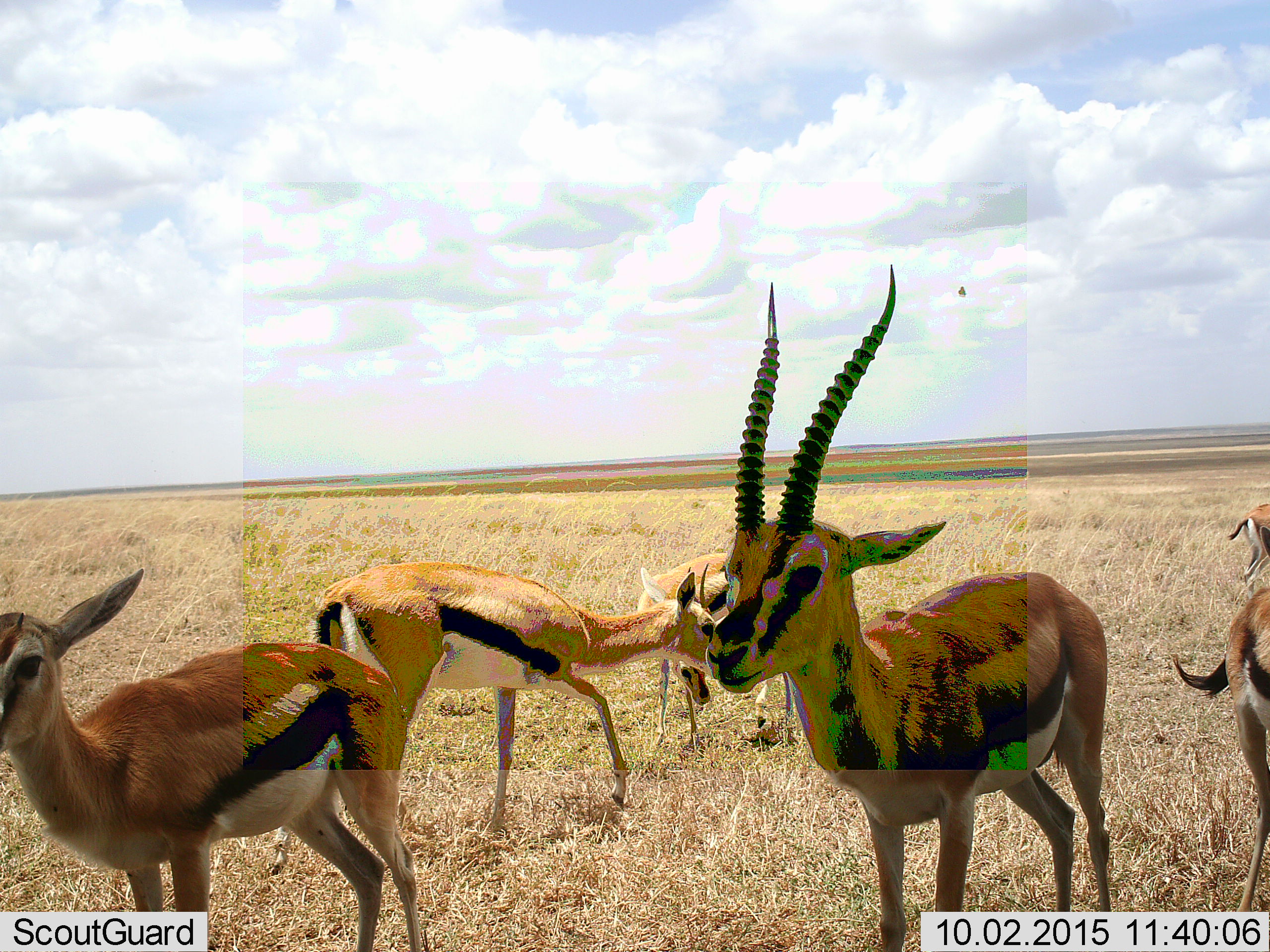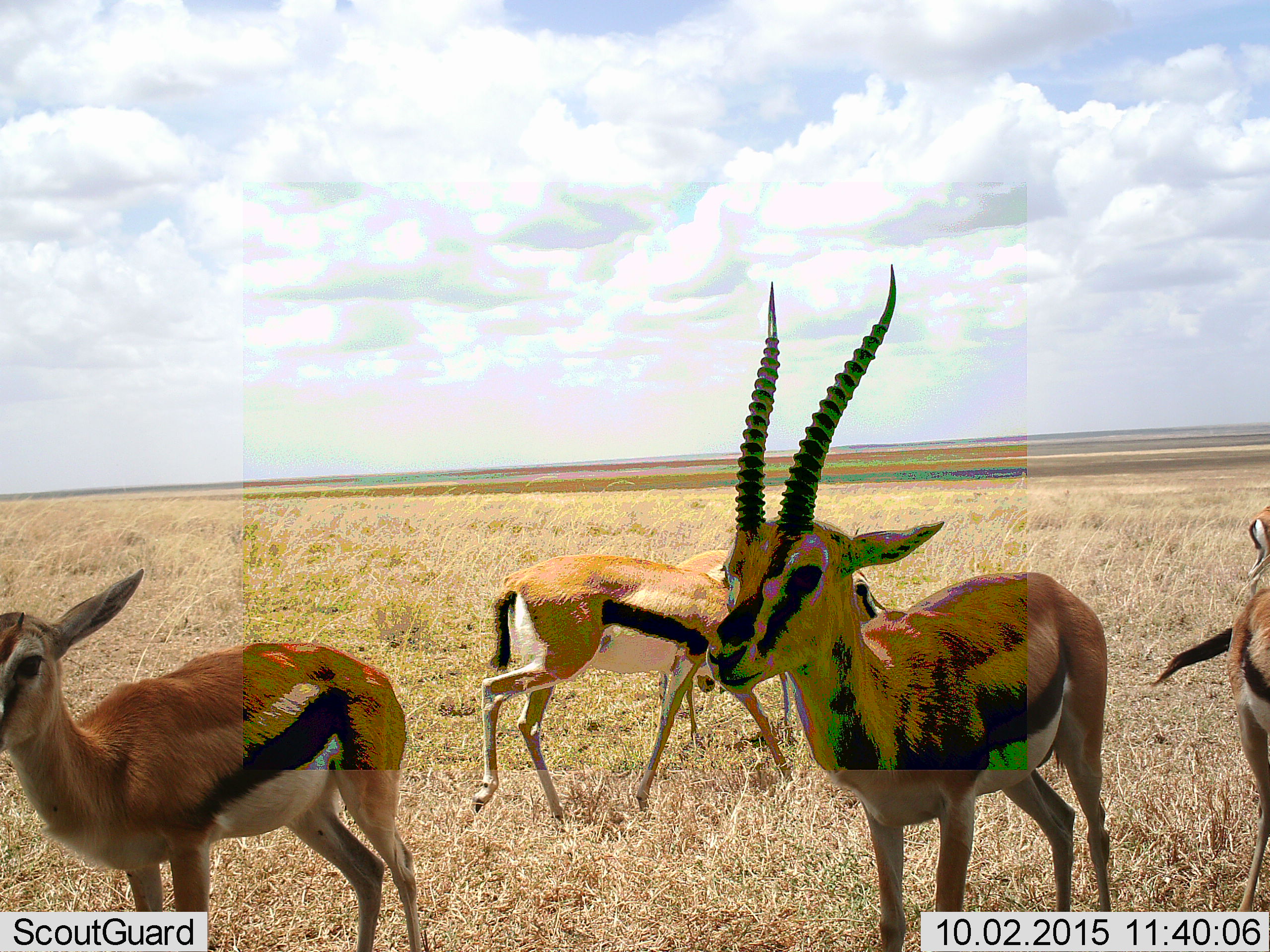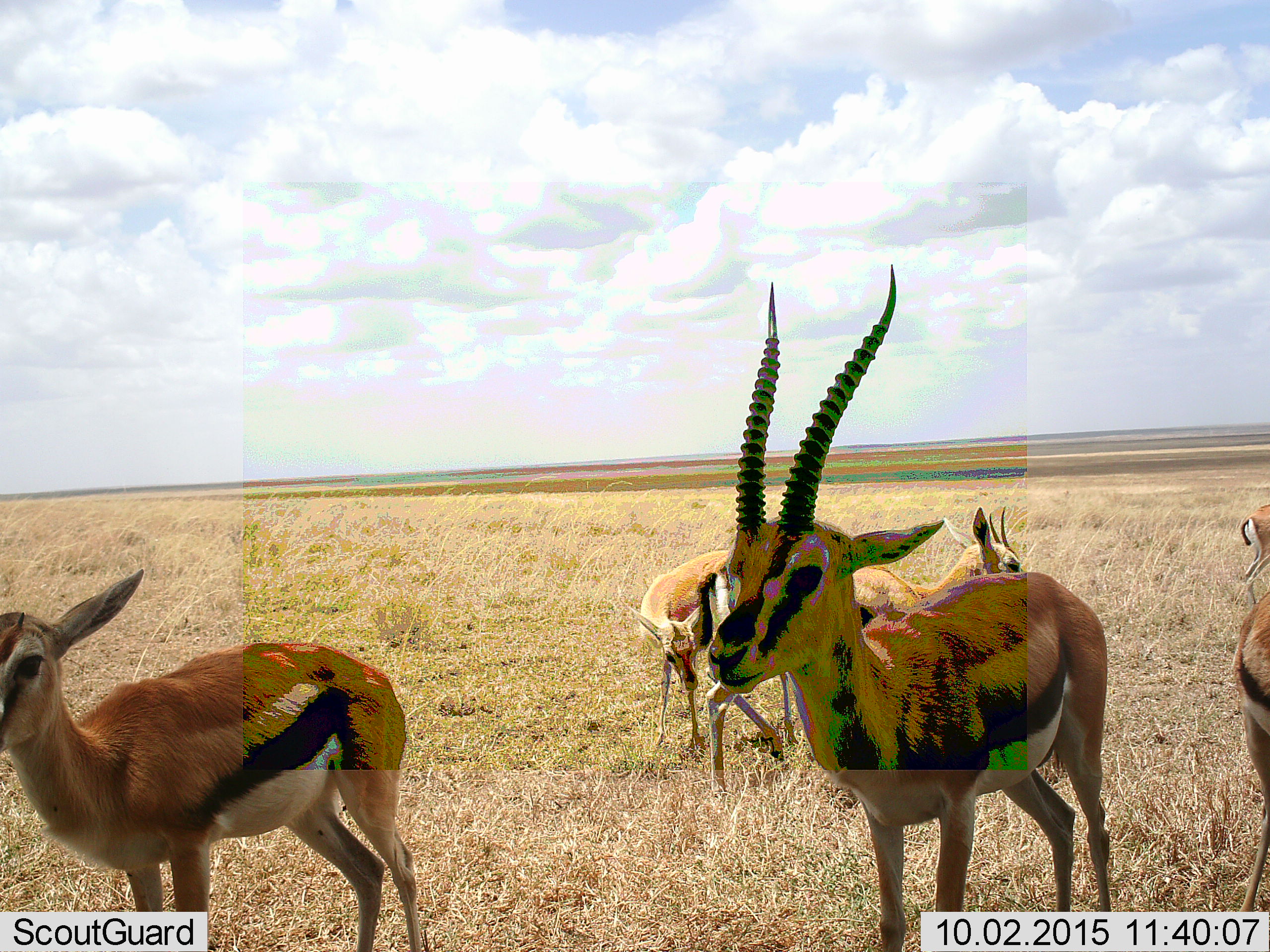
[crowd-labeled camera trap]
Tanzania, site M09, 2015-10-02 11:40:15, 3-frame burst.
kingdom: Animalia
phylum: Chordata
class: Mammalia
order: Artiodactyla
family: Bovidae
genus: Eudorcas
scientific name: Eudorcas thomsonii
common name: thomson's gazelle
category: gazellethomsons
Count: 6.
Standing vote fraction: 89%.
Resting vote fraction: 0%.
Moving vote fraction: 78%.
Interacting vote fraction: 0%.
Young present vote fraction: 11%.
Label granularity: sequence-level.